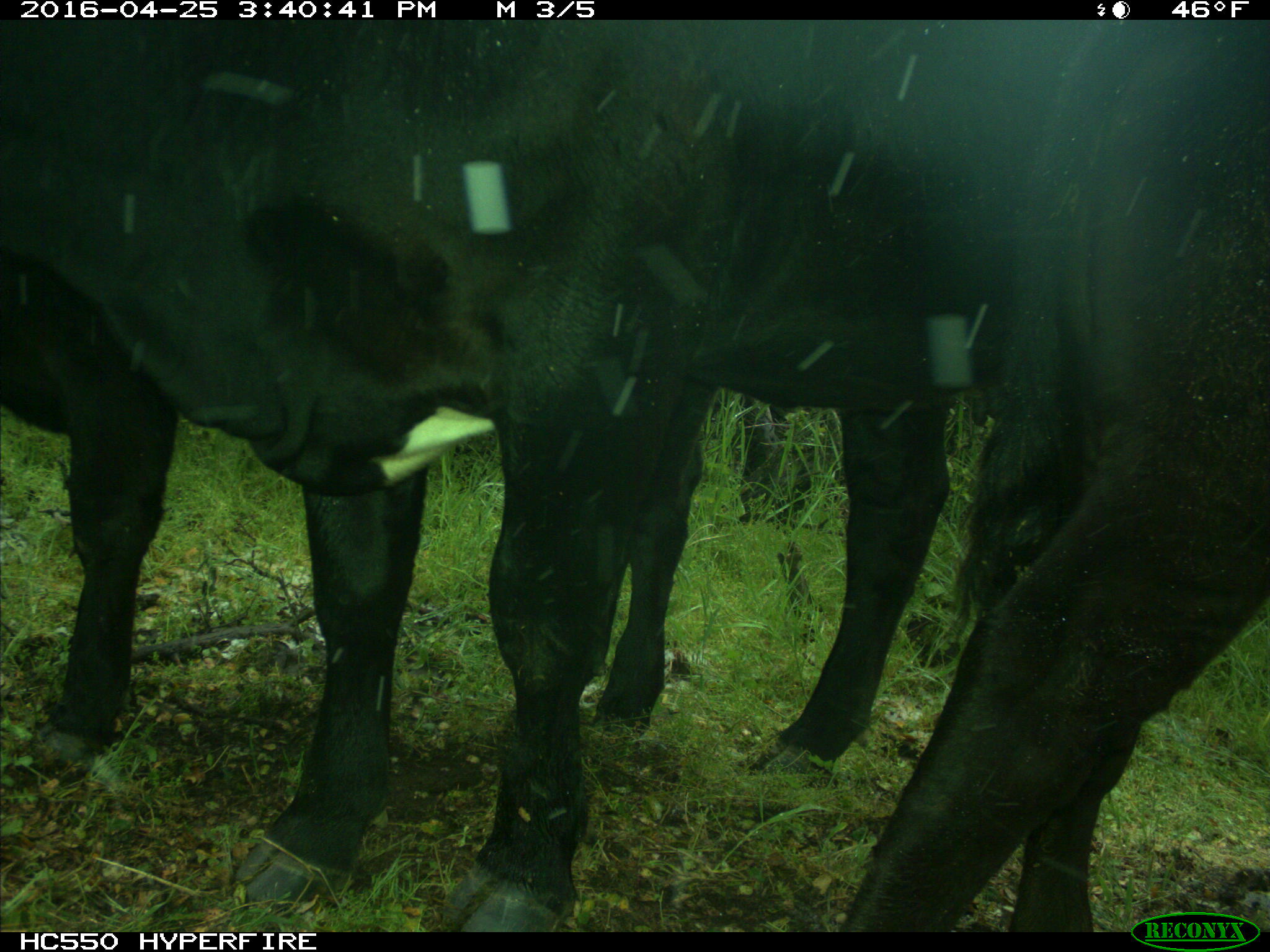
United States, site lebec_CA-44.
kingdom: Animalia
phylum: Chordata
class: Mammalia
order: Artiodactyla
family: Bovidae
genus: Bos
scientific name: Bos taurus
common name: domestic cow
Bos taurus (domestic cow).